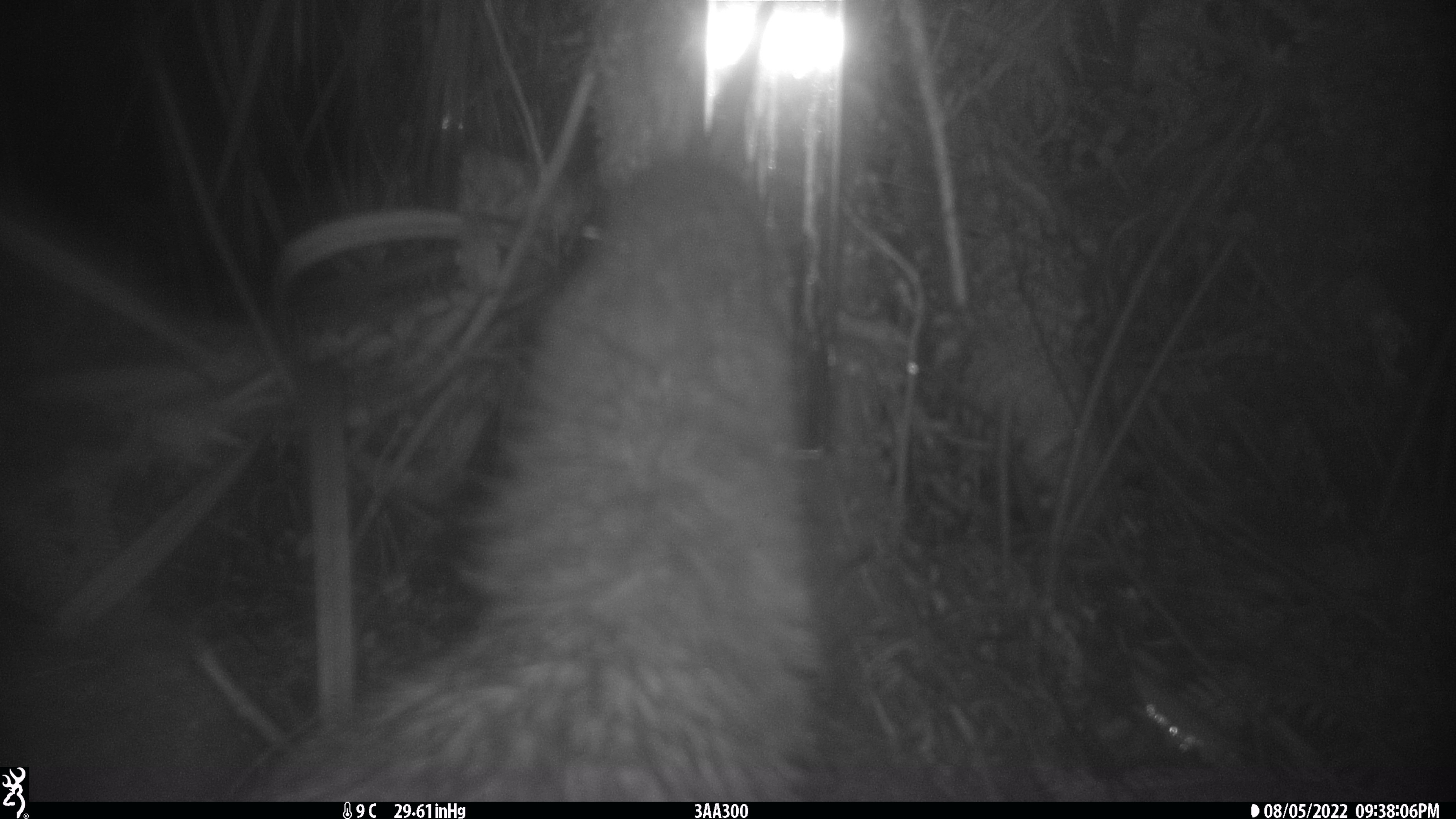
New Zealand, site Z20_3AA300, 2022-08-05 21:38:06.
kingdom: Animalia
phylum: Chordata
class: Aves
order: Apterygiformes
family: Apterygidae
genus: Apteryx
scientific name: Apteryx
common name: kiwi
Kiwi (Apteryx).